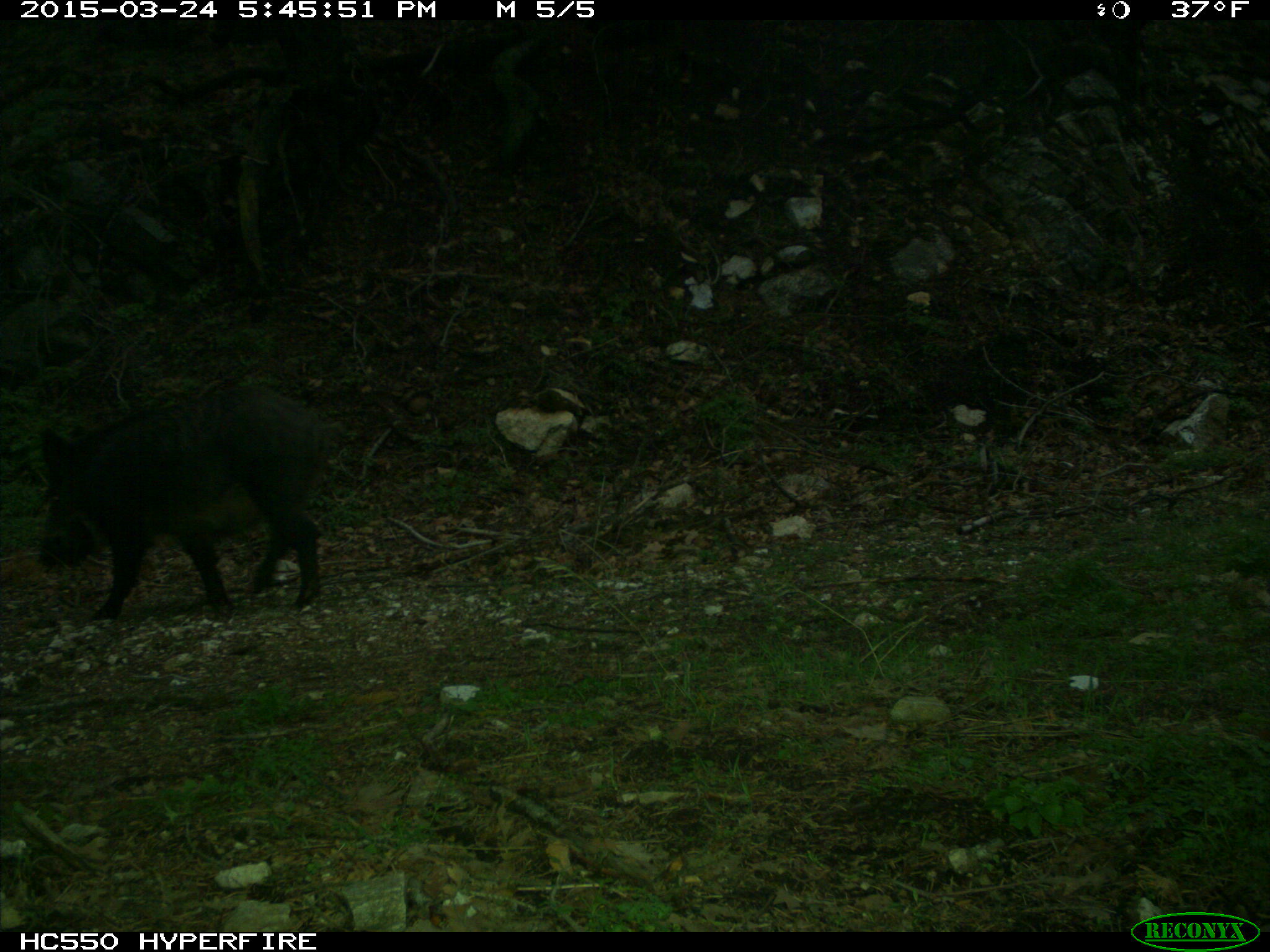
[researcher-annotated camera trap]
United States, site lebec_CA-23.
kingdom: Animalia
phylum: Chordata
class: Mammalia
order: Artiodactyla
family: Suidae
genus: Sus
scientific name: Sus scrofa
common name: wild boar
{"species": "Sus scrofa (wild boar)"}